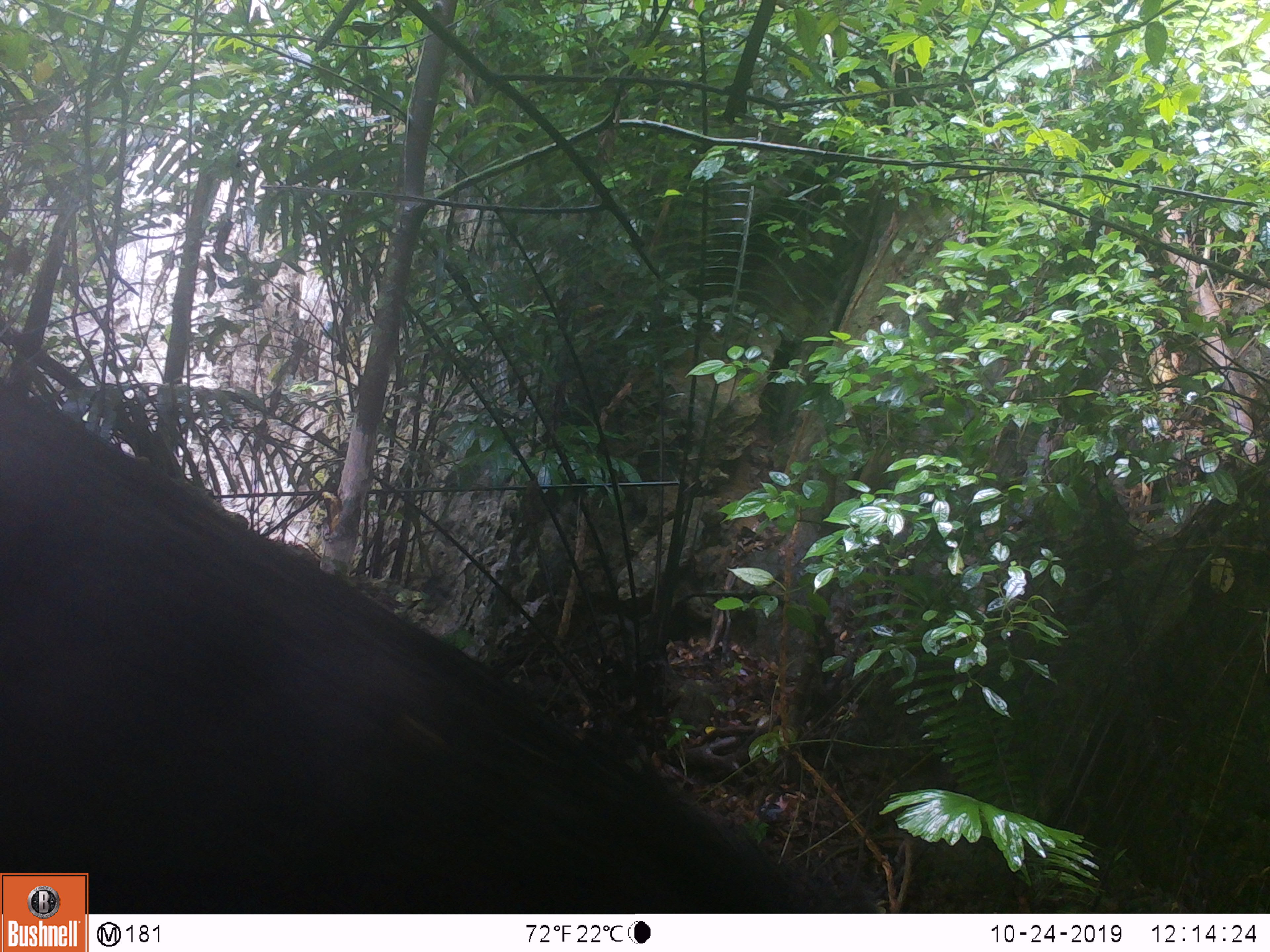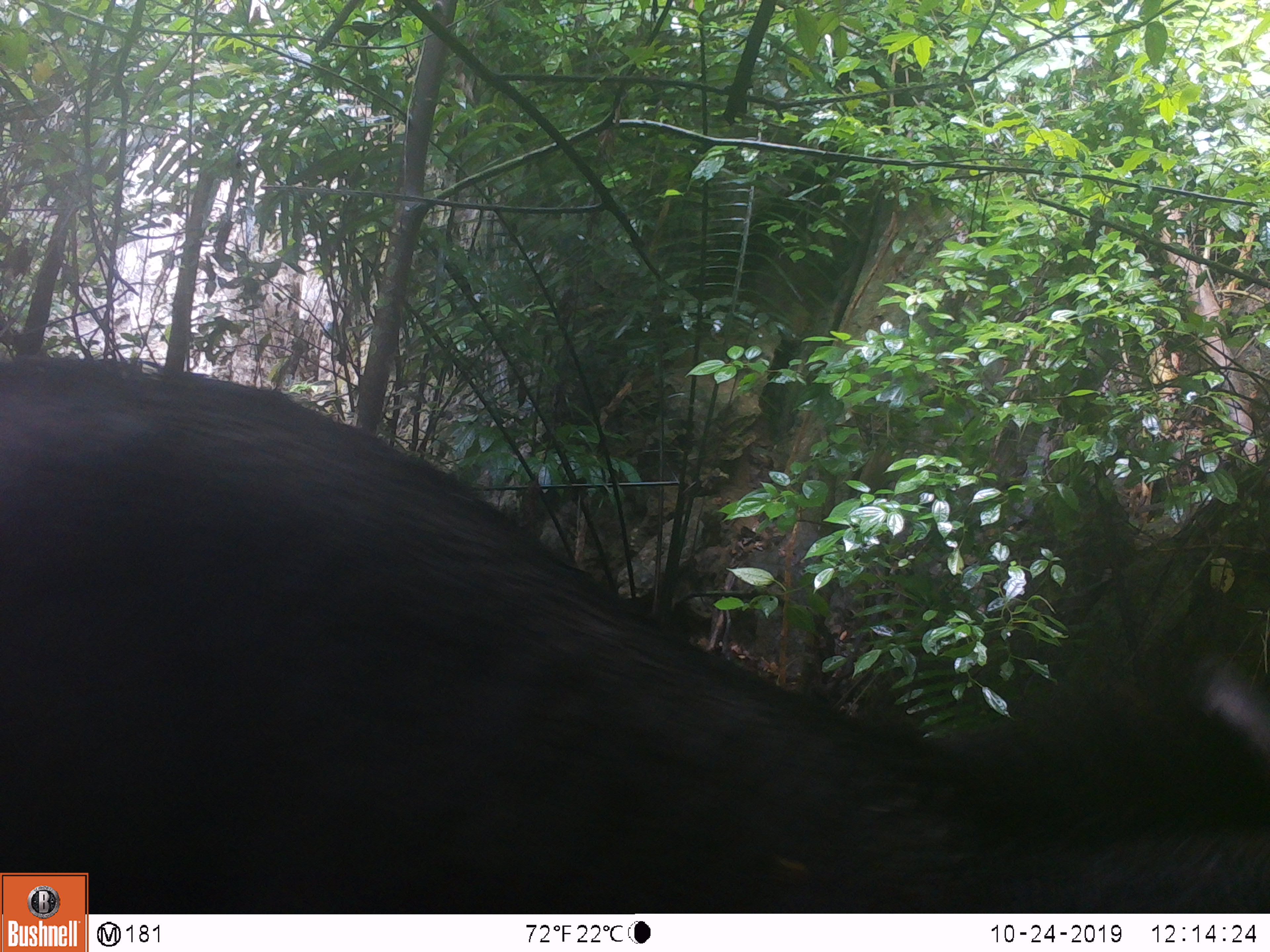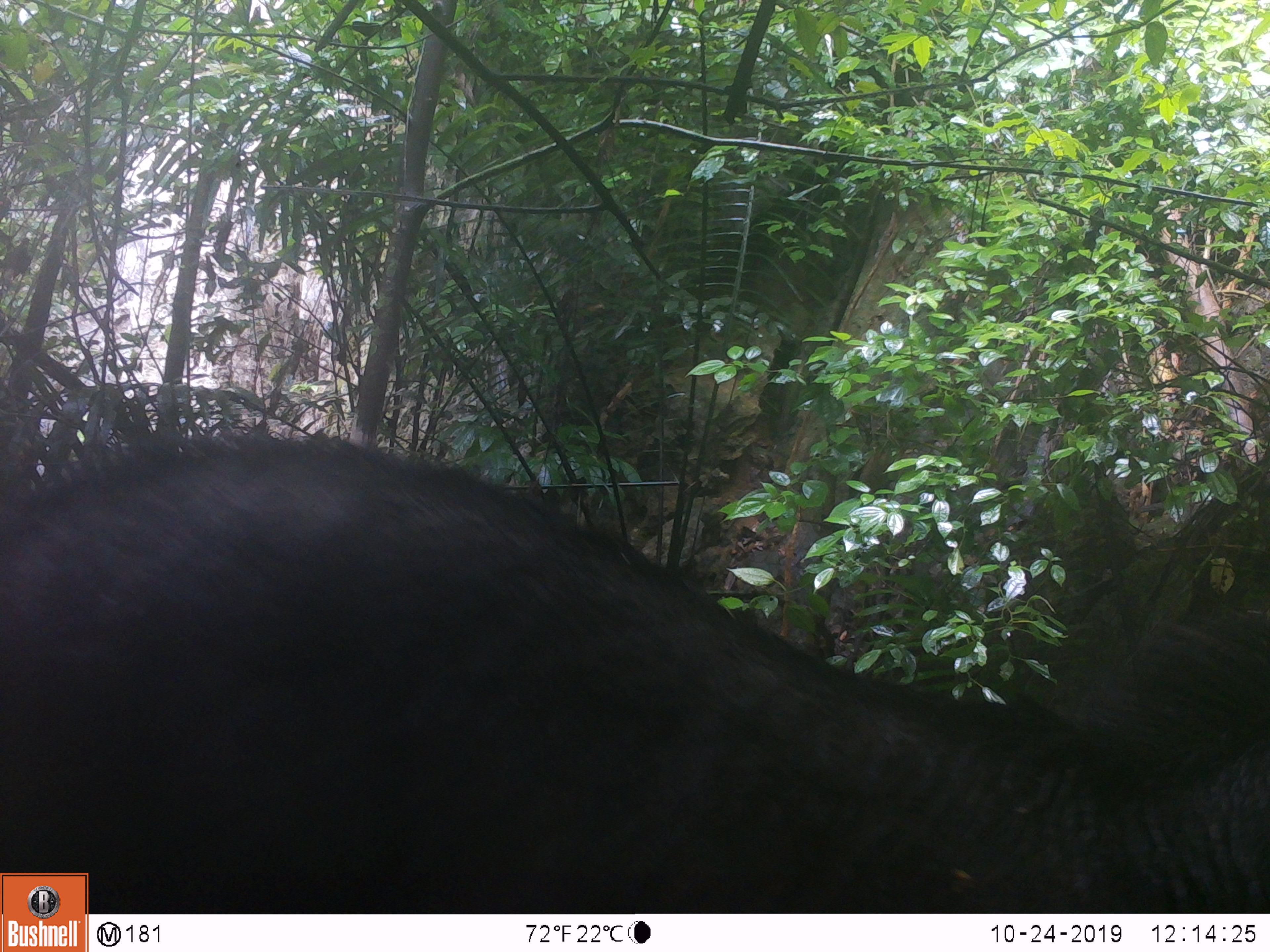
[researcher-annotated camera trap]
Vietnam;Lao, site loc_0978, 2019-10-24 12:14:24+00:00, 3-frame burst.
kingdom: Animalia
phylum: Chordata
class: Mammalia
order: Artiodactyla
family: Bovidae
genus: Capricornis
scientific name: Capricornis sumatraensis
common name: chinese serow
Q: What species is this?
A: Chinese serow (Capricornis sumatraensis).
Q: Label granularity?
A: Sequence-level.